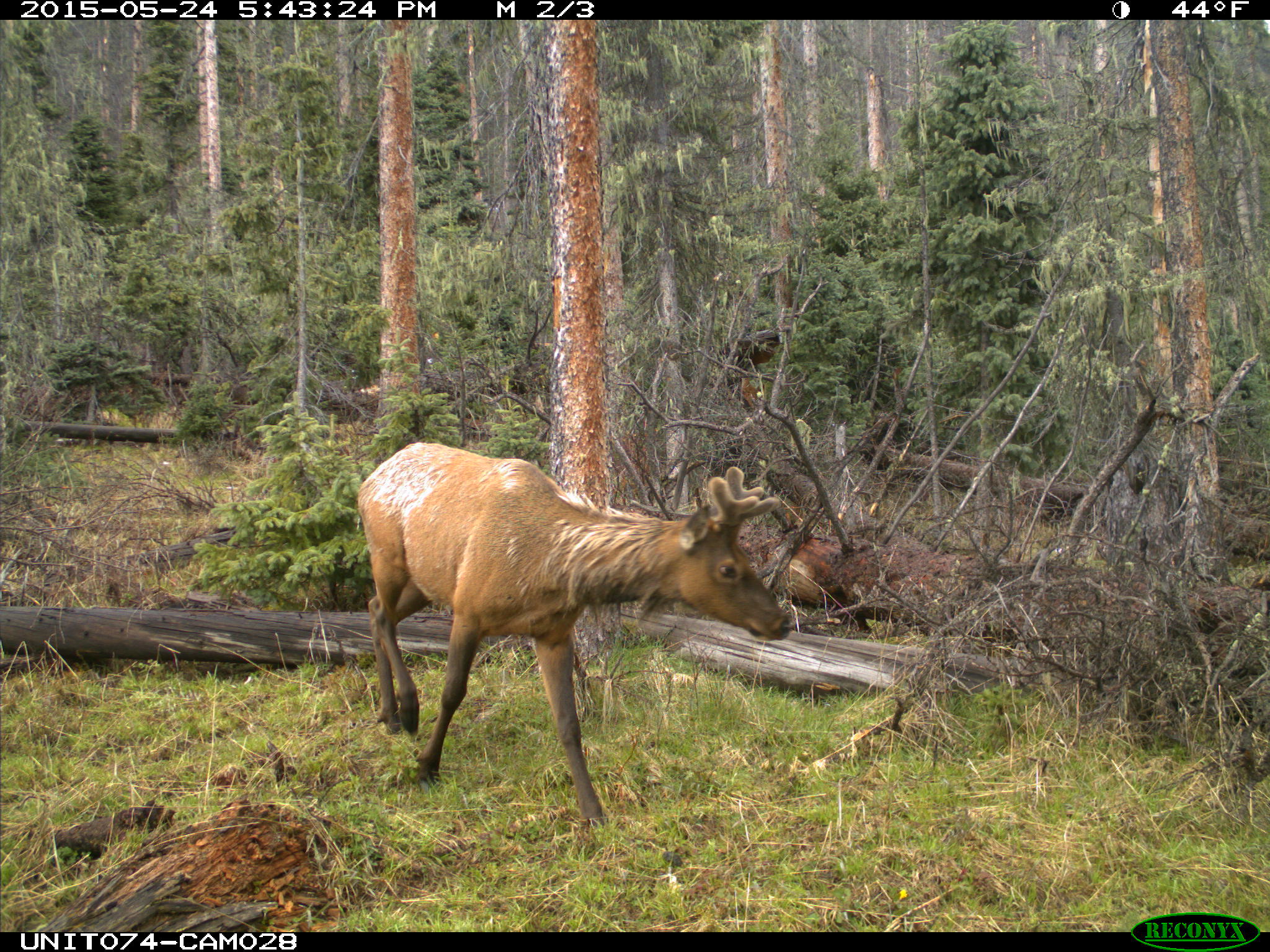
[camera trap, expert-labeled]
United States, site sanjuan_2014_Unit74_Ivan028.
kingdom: Animalia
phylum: Chordata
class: Mammalia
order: Artiodactyla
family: Cervidae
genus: Cervus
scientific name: Cervus elaphus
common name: red deer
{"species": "Cervus elaphus (red deer)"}